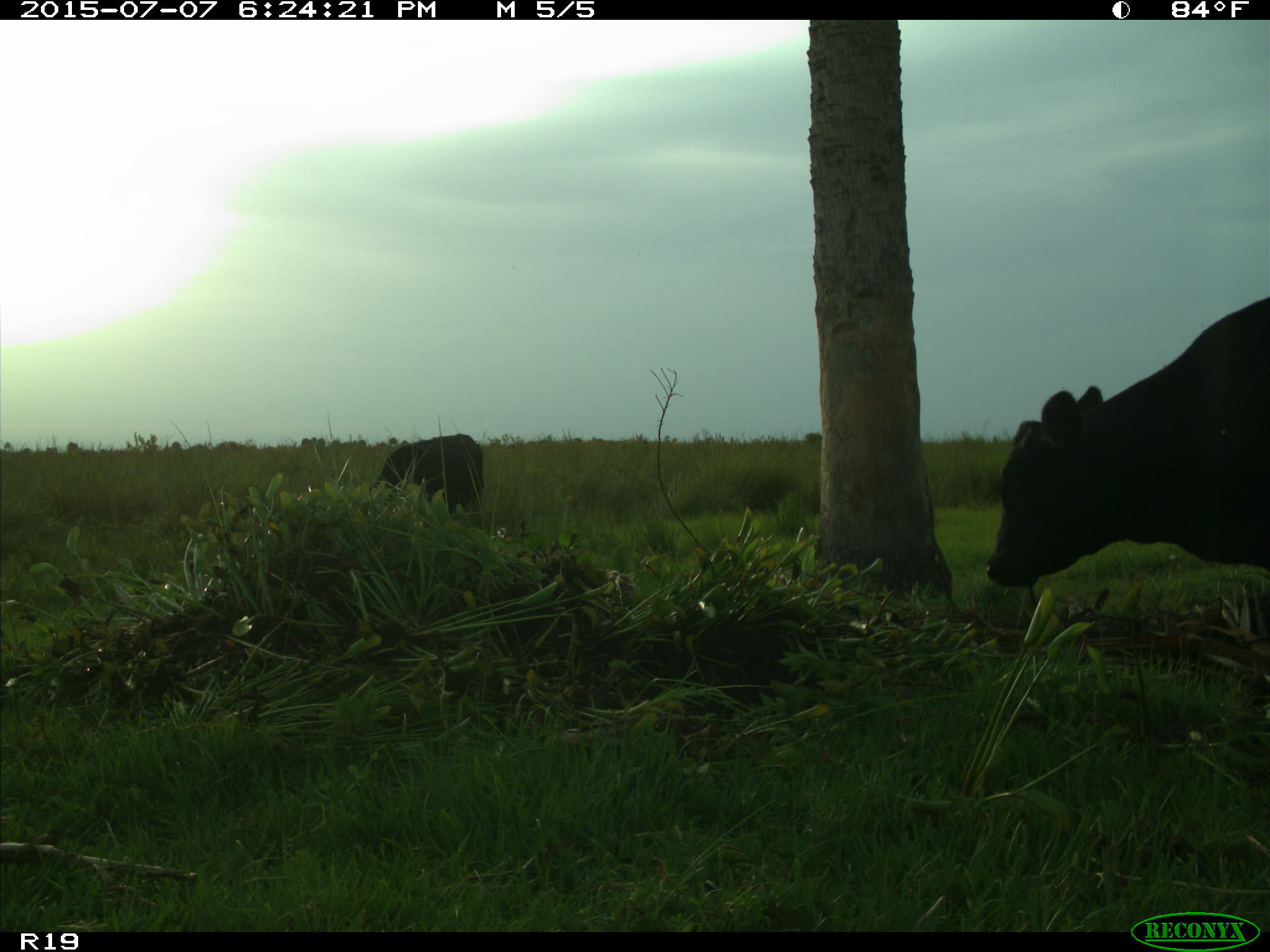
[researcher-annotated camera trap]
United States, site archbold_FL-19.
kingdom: Animalia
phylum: Chordata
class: Mammalia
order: Artiodactyla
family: Bovidae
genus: Bos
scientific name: Bos taurus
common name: domestic cow